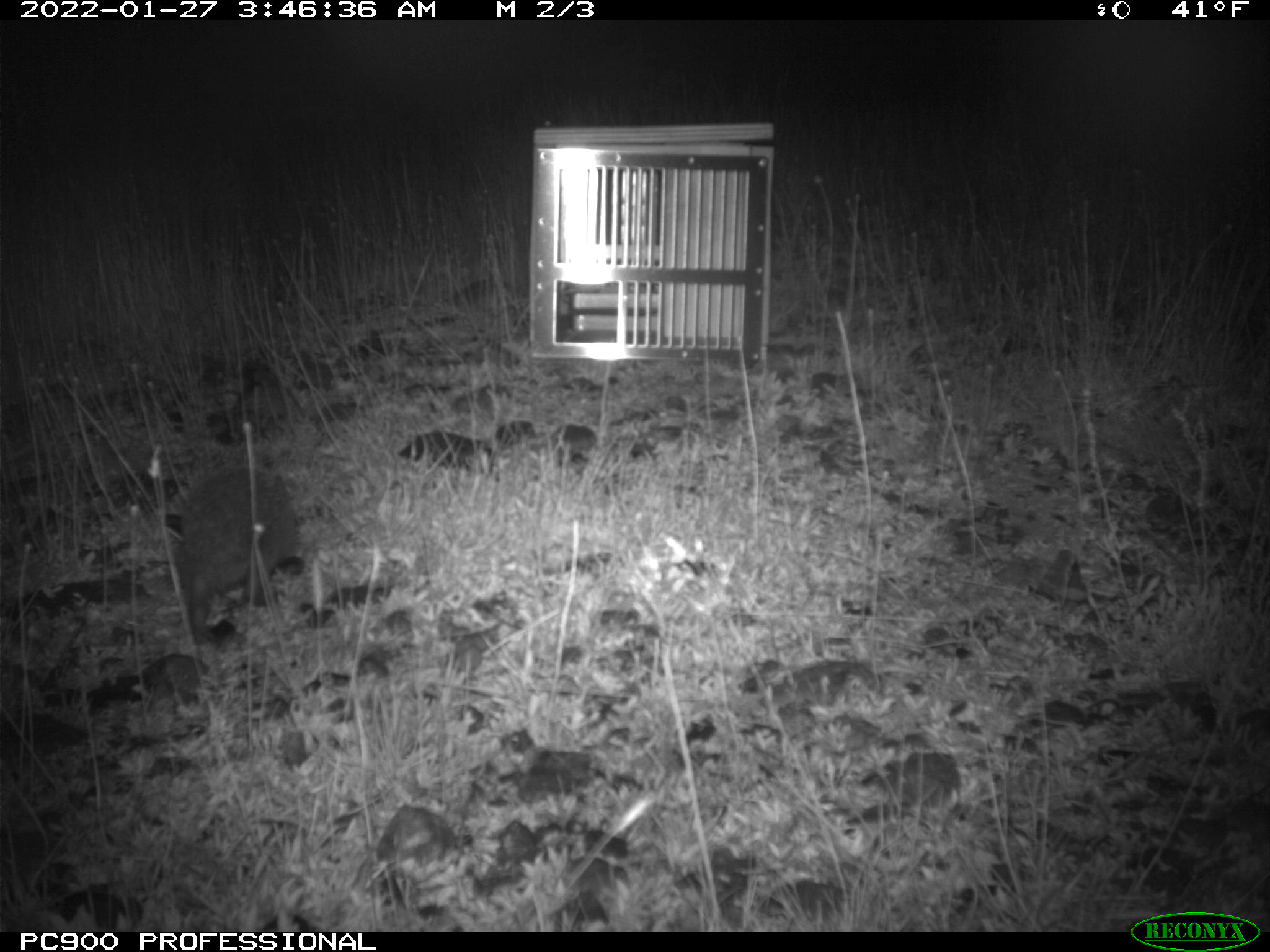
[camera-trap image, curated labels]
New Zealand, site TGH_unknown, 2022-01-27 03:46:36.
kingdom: Animalia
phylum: Chordata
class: Mammalia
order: Eulipotyphla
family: Erinaceidae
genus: Erinaceus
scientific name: Erinaceus europaeus europaeus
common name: european hedgehog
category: hedgehog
Hedgehog (european hedgehog) (Erinaceus europaeus europaeus).